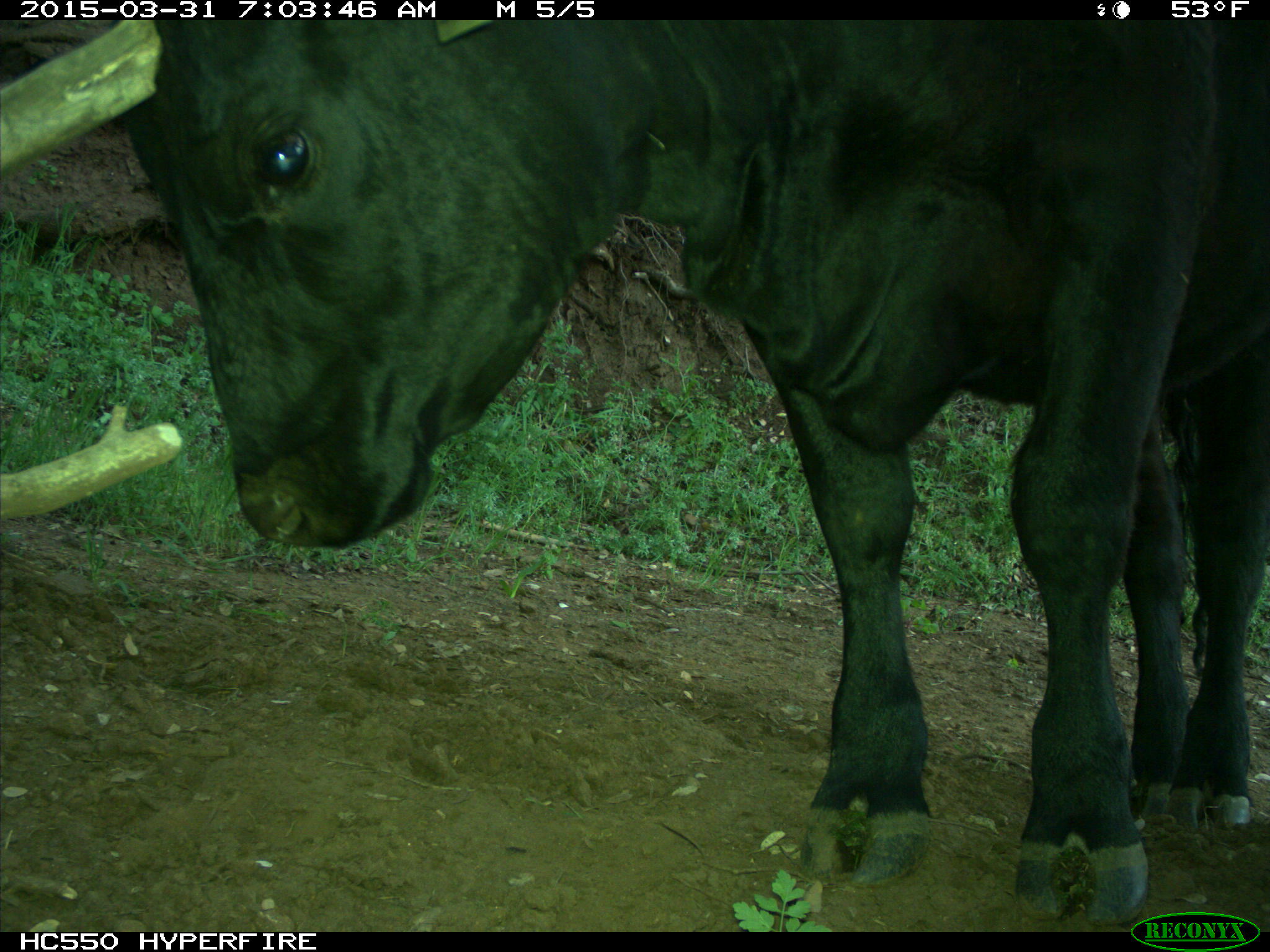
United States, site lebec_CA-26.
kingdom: Animalia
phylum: Chordata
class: Mammalia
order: Artiodactyla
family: Bovidae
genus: Bos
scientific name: Bos taurus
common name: domestic cow